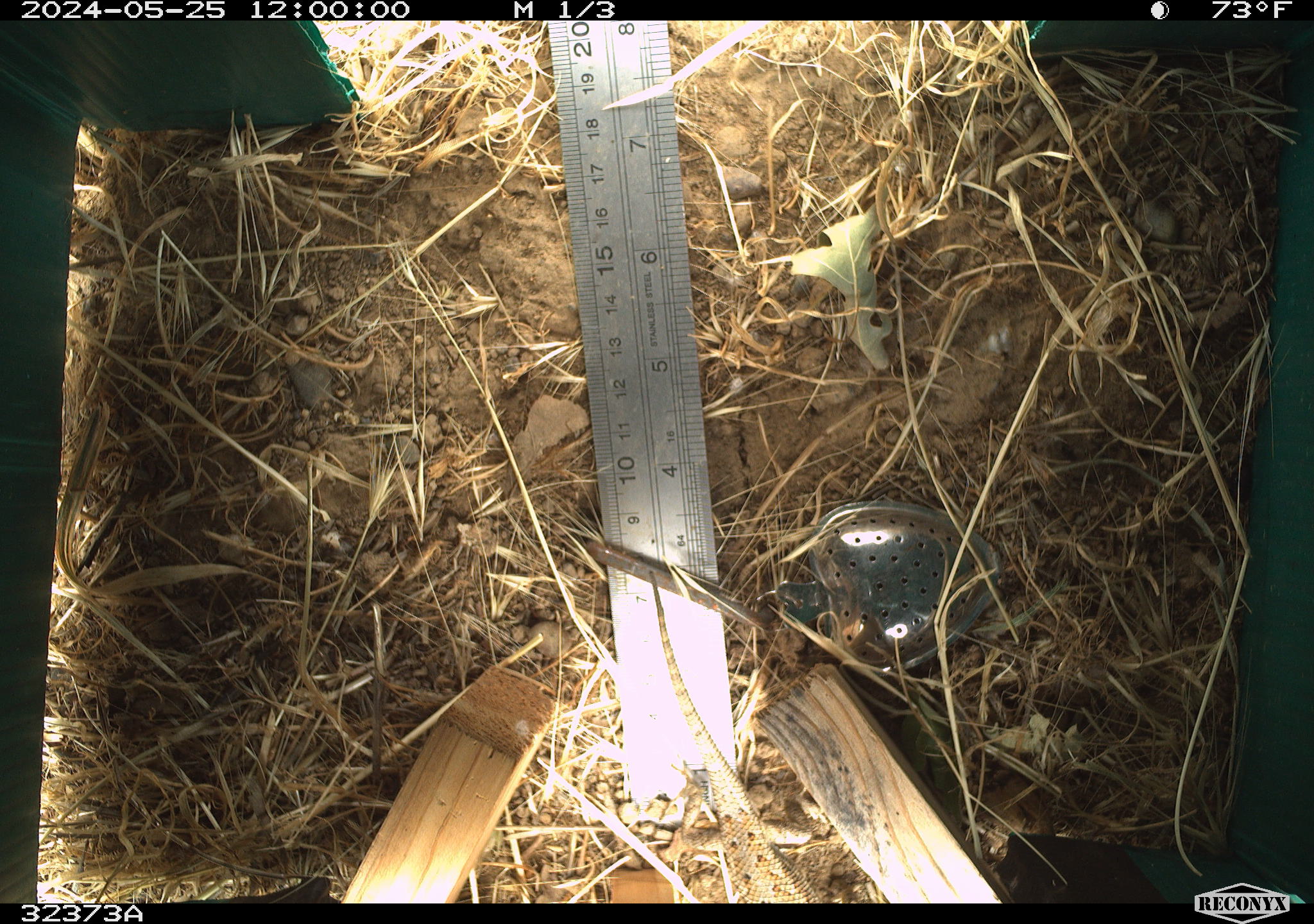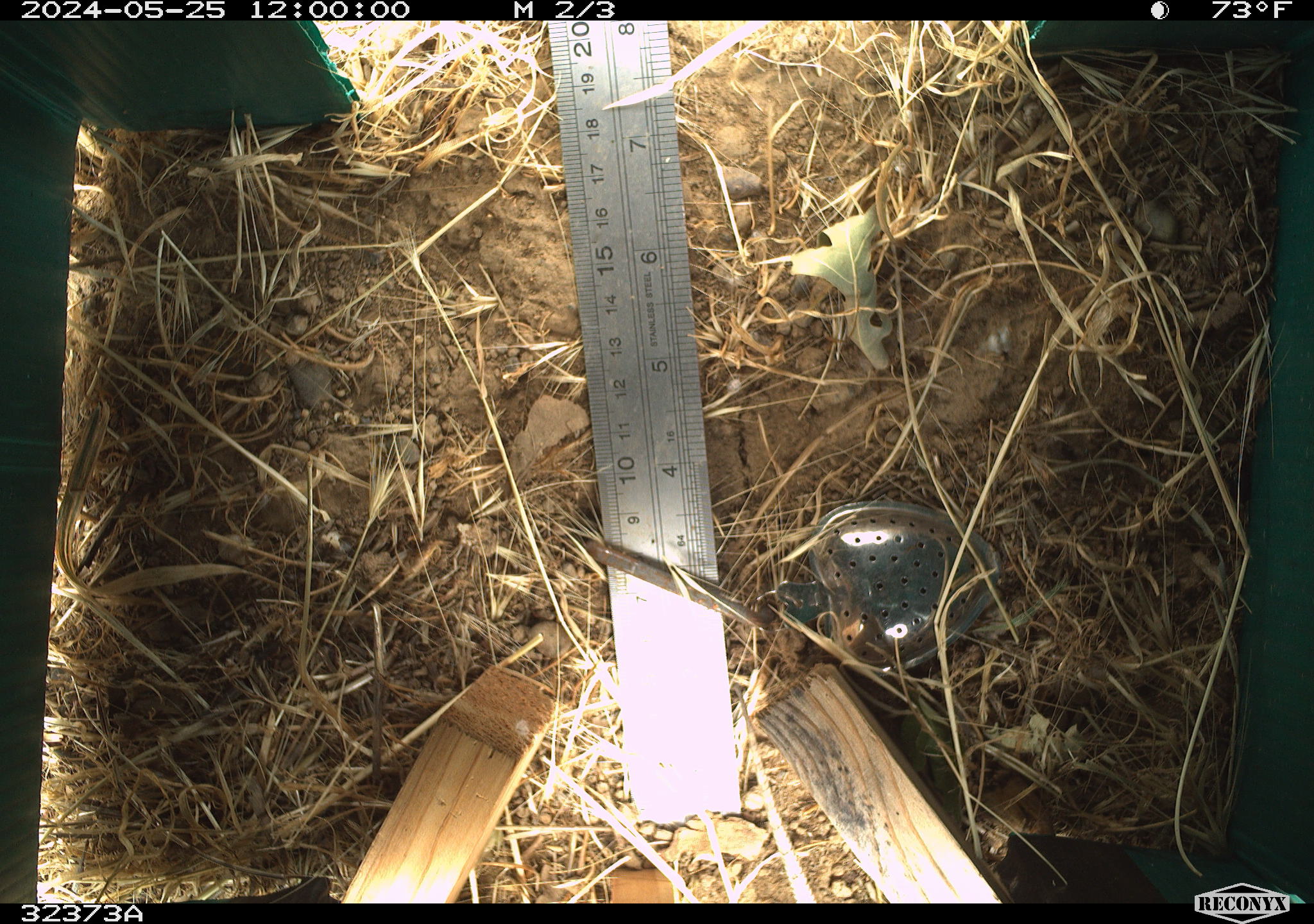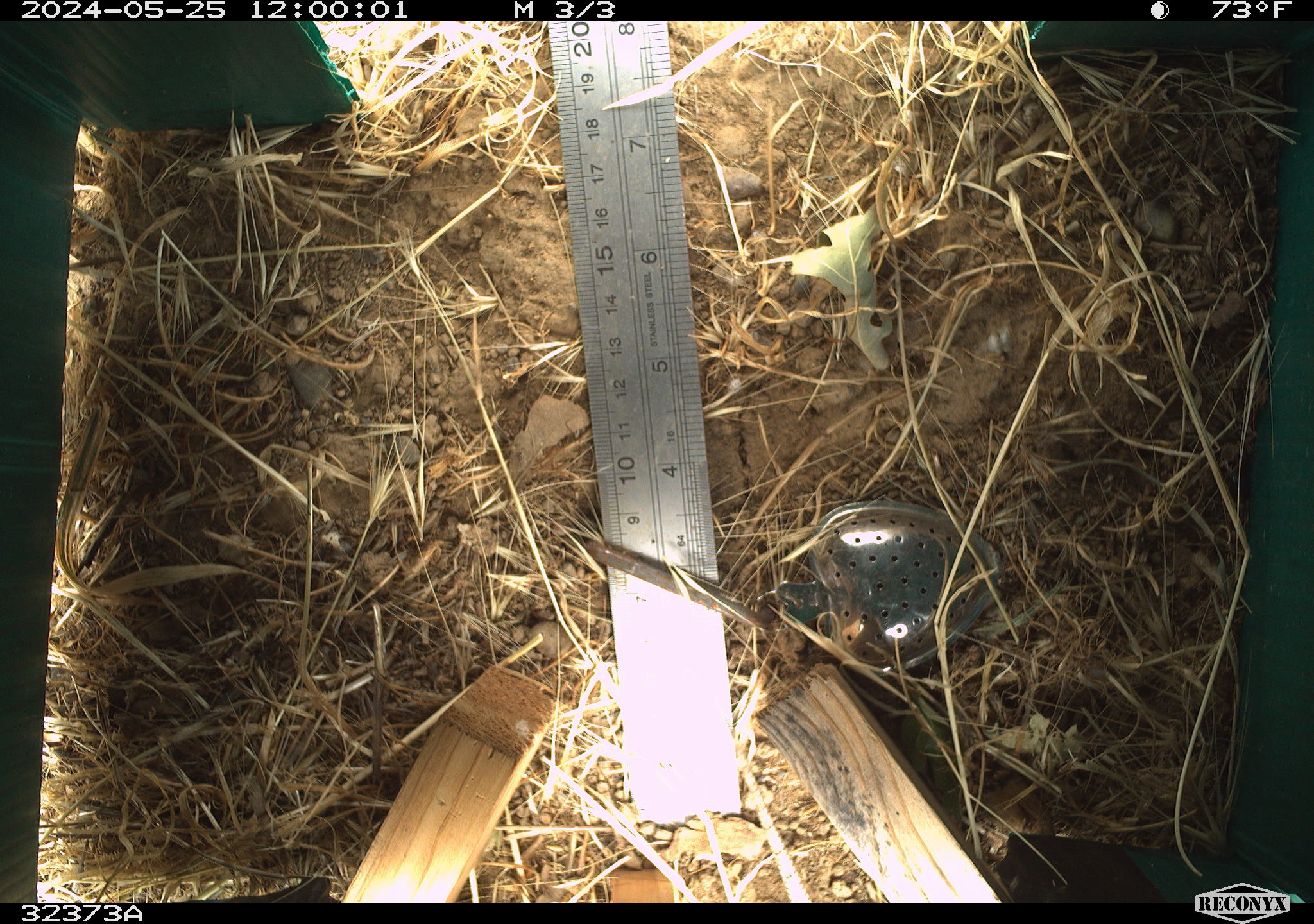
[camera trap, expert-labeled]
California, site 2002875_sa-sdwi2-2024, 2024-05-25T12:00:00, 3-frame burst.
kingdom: Animalia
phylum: Chordata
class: Reptilia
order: Squamata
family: Phrynosomatidae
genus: Sceloporus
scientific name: Sceloporus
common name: spiny lizards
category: sceloporus species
Sceloporus species (spiny lizards) (Sceloporus).